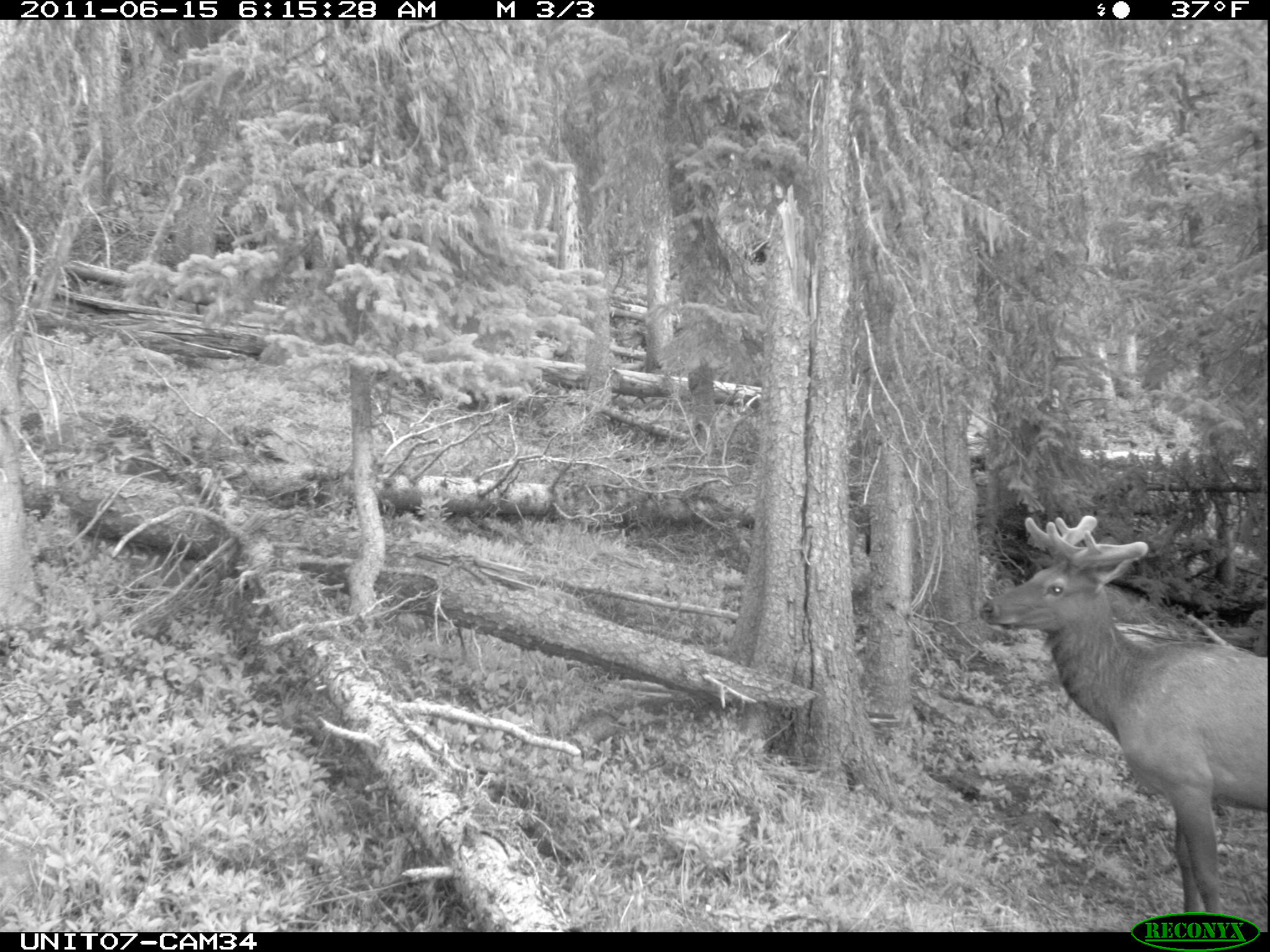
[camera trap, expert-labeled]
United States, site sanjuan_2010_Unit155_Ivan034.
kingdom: Animalia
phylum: Chordata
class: Mammalia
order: Artiodactyla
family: Cervidae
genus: Cervus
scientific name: Cervus elaphus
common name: red deer